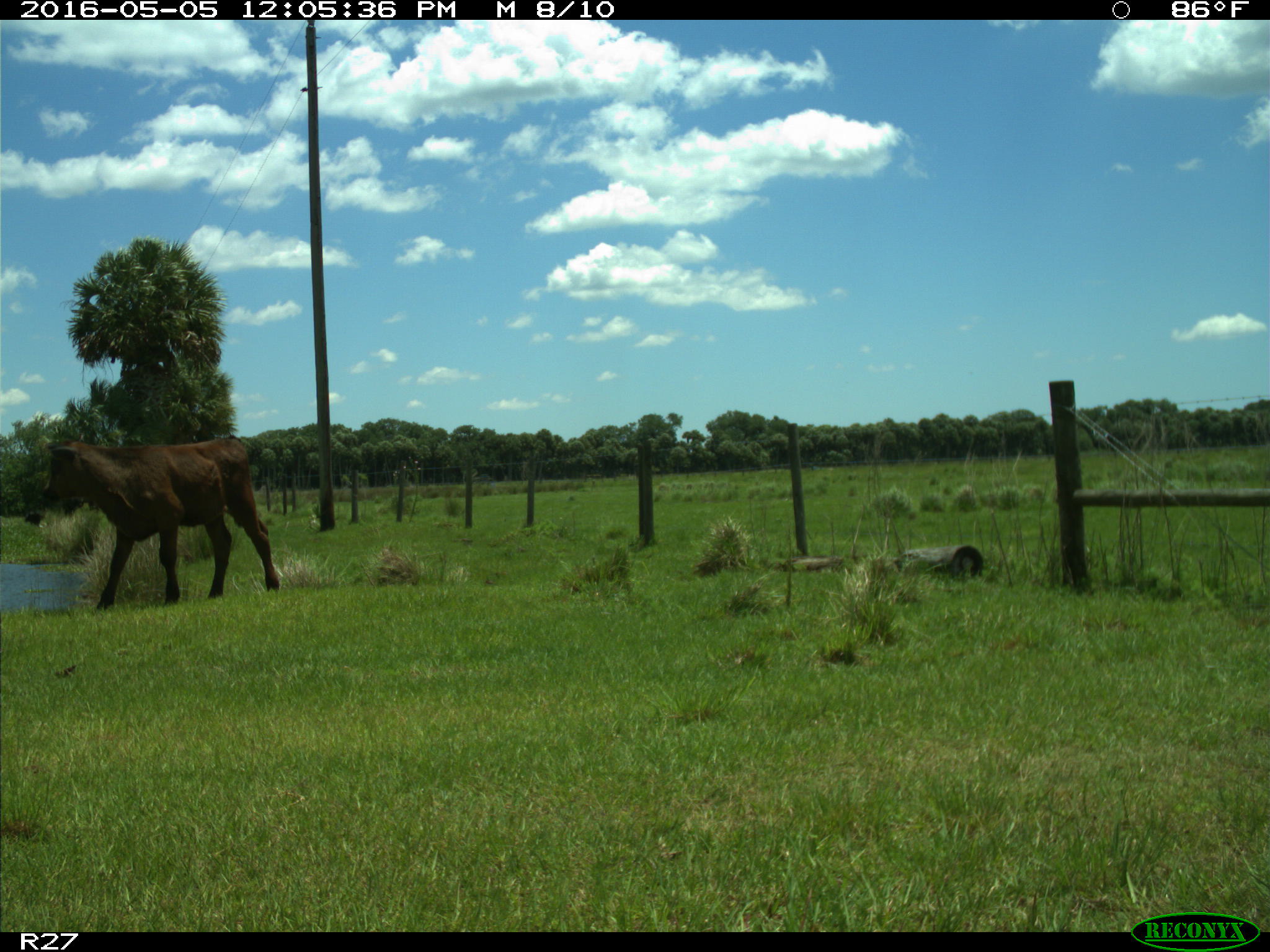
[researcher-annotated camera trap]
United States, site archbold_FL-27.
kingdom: Animalia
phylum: Chordata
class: Mammalia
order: Artiodactyla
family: Bovidae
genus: Bos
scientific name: Bos taurus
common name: domestic cow